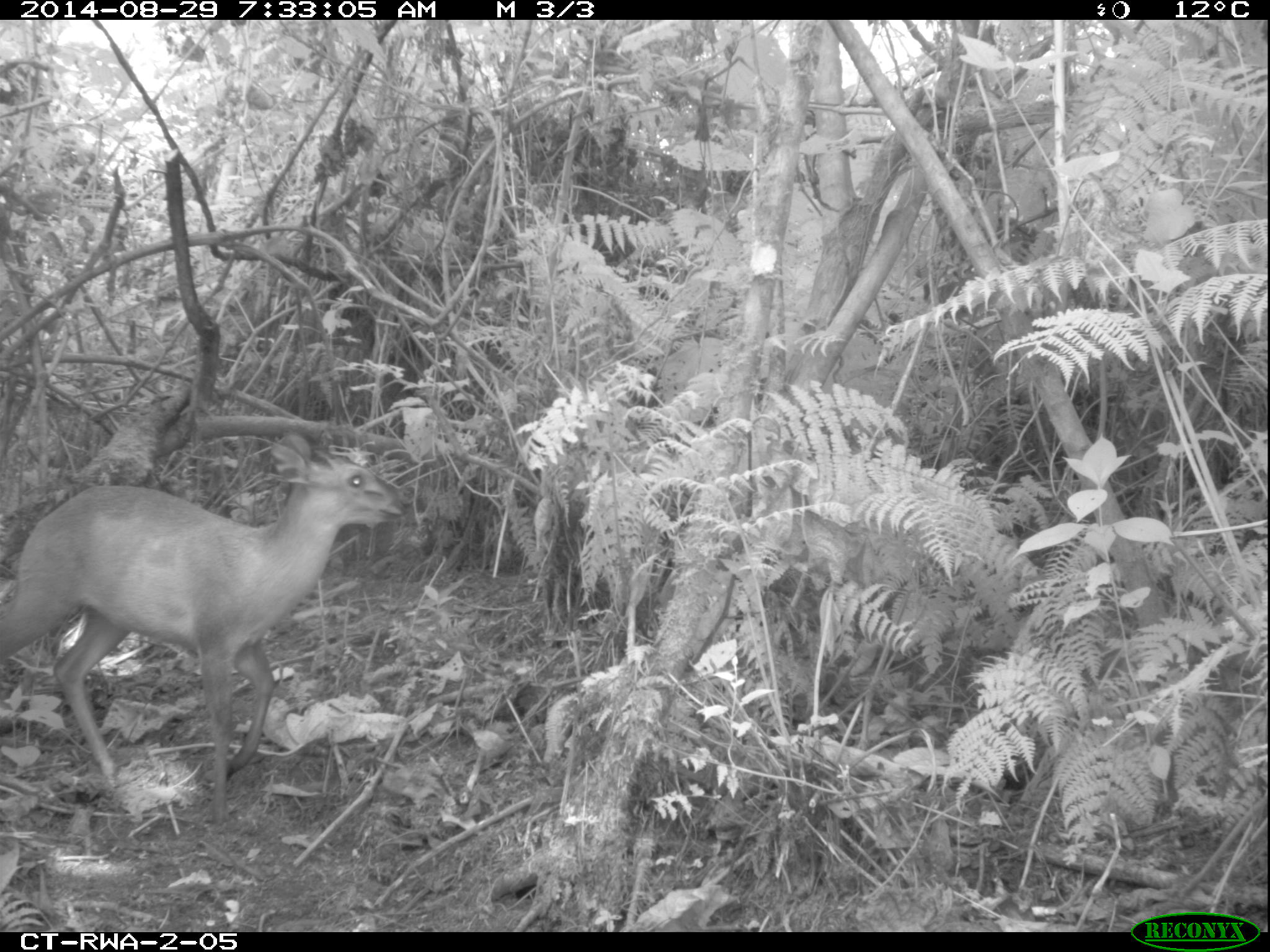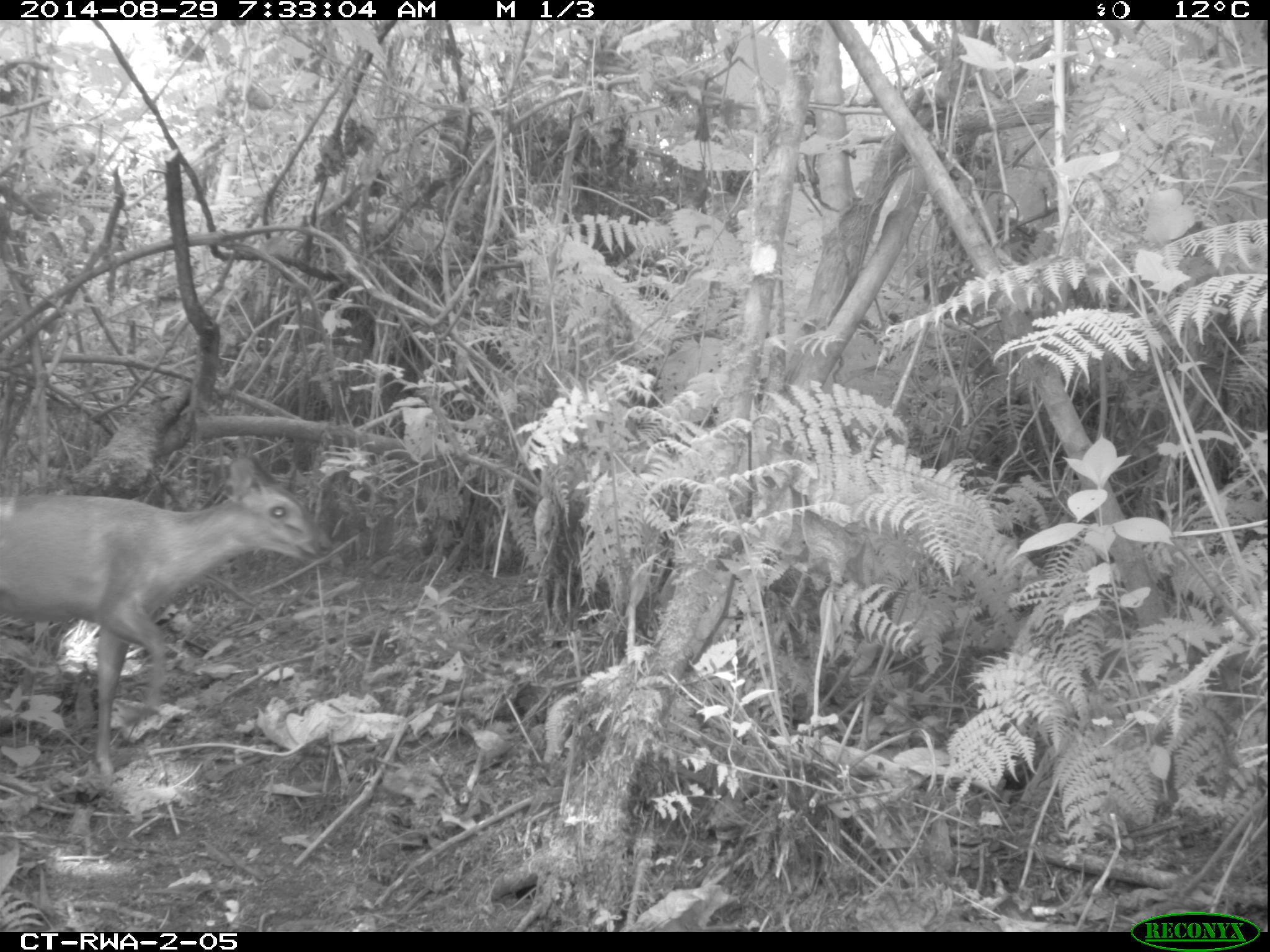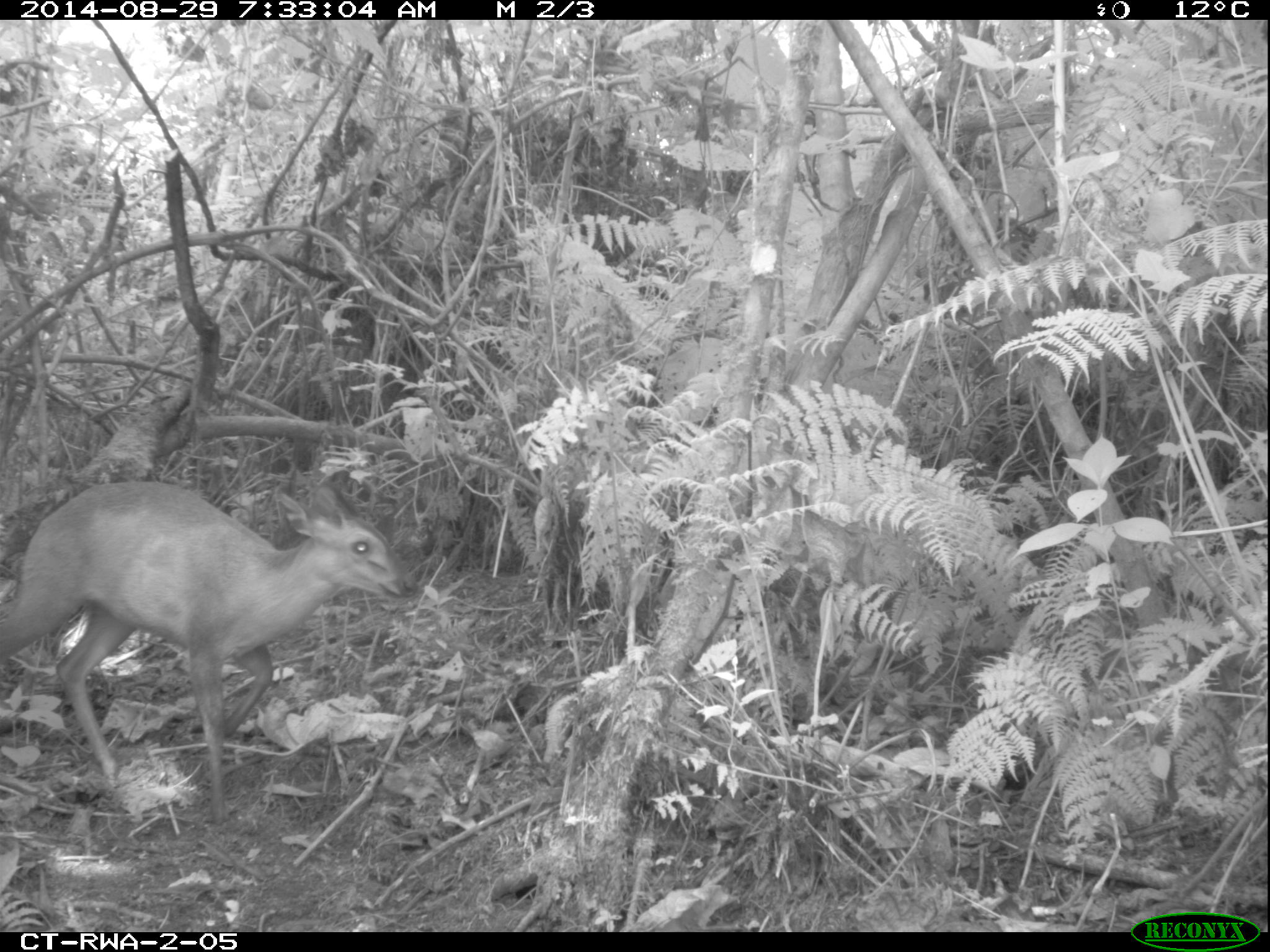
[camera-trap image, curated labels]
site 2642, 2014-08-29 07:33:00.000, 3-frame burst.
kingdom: Animalia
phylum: Chordata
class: Mammalia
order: Artiodactyla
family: Bovidae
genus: Cephalophus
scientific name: Cephalophus nigrifrons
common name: black-fronted duiker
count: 2